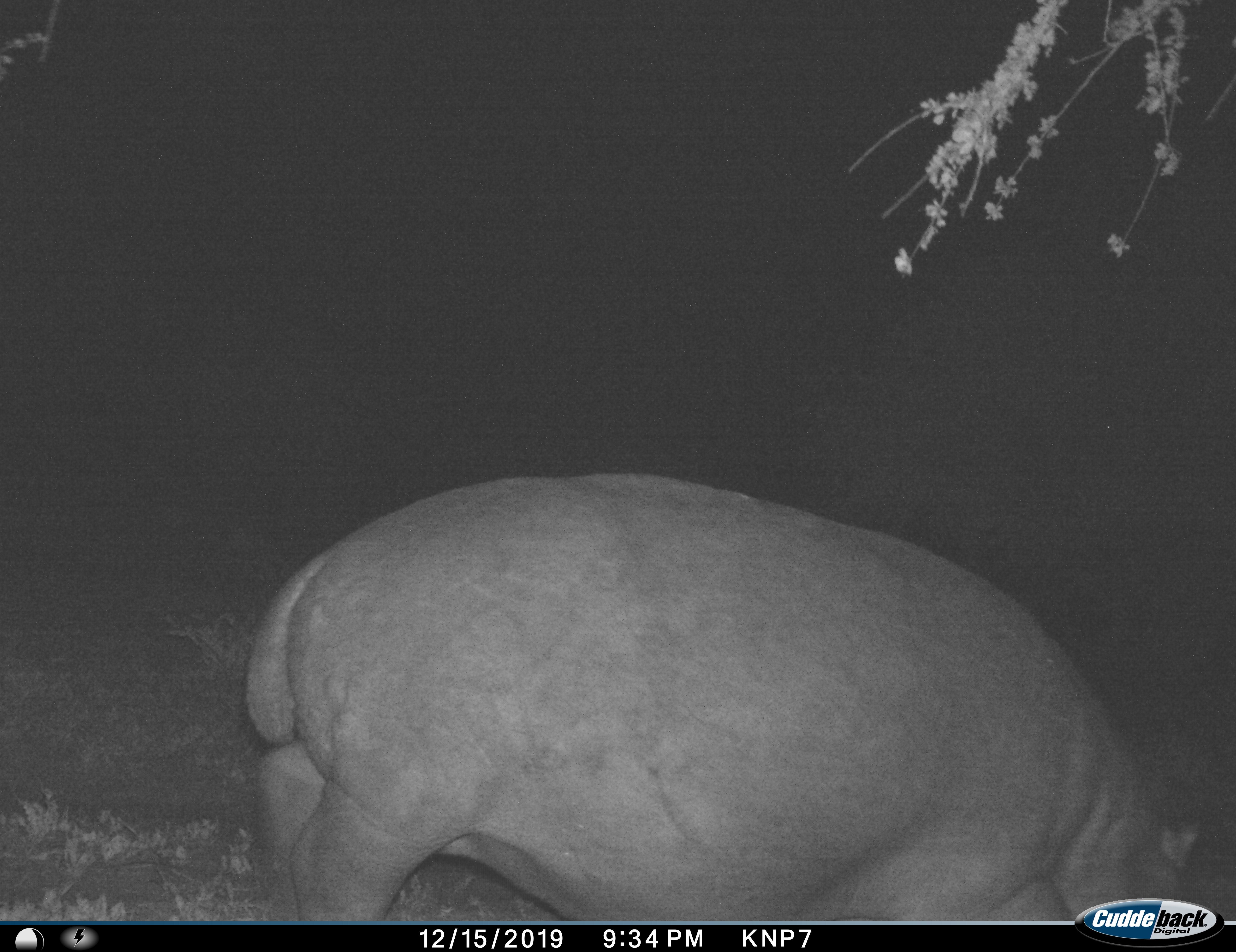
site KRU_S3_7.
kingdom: Animalia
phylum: Chordata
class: Mammalia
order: Artiodactyla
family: Hippopotamidae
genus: Hippopotamus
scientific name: Hippopotamus amphibius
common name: hippopotamus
Hippopotamus (Hippopotamus amphibius), count 1. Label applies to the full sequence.